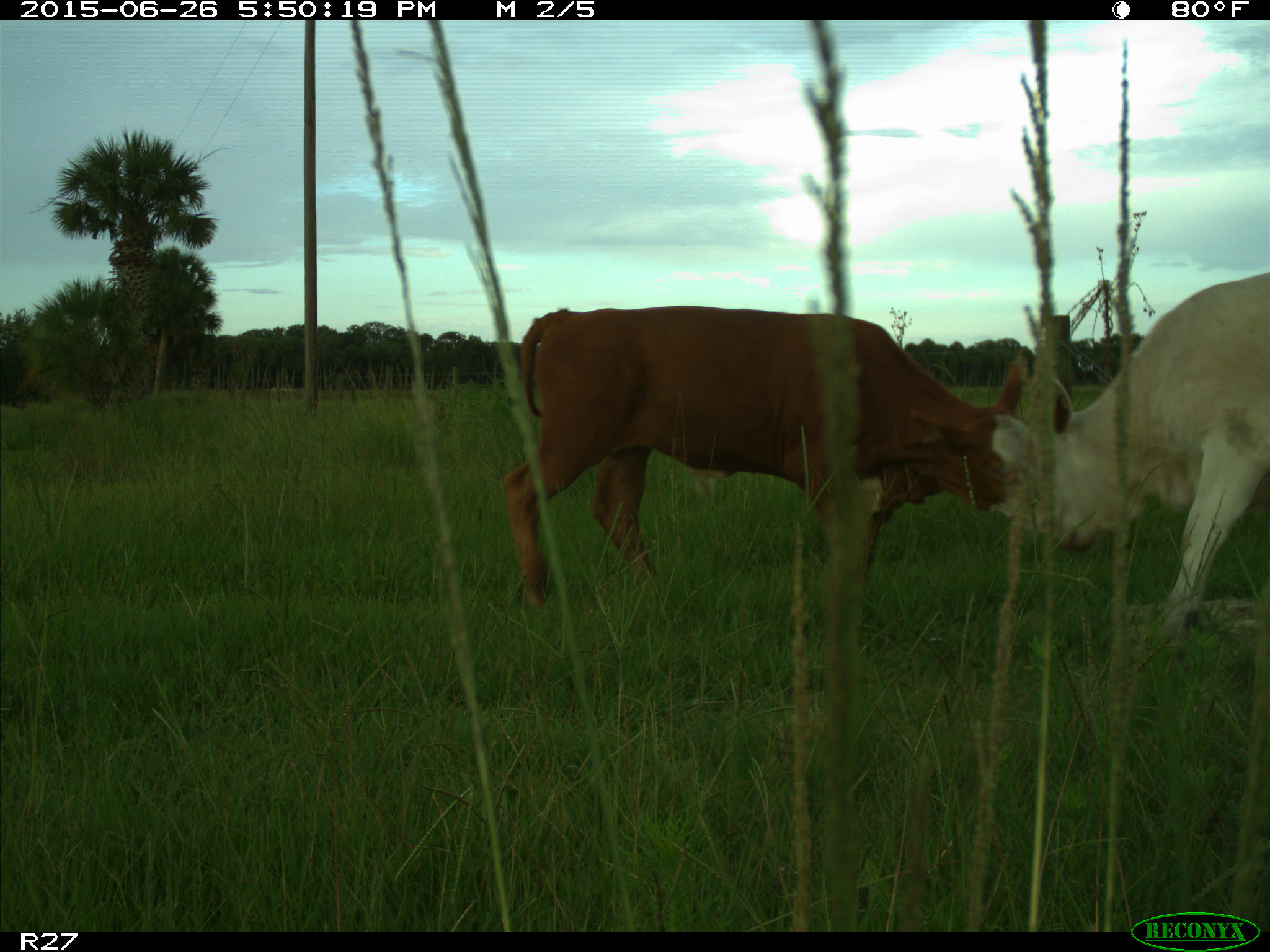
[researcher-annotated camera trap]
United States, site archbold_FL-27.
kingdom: Animalia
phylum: Chordata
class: Mammalia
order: Artiodactyla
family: Bovidae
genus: Bos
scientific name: Bos taurus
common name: domestic cow